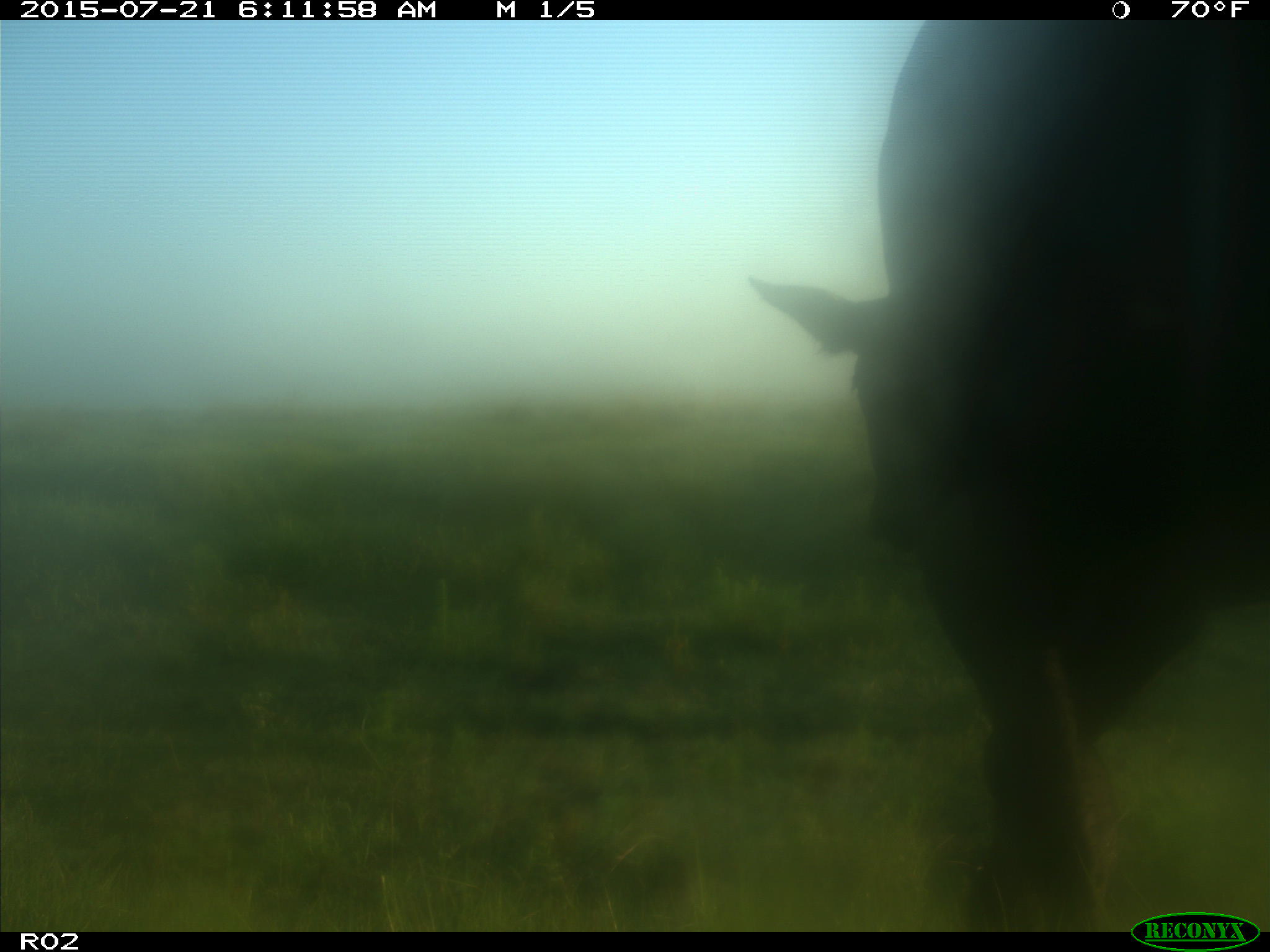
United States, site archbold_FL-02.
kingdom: Animalia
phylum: Chordata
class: Mammalia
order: Artiodactyla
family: Bovidae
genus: Bos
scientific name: Bos taurus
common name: domestic cow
Bos taurus (domestic cow).